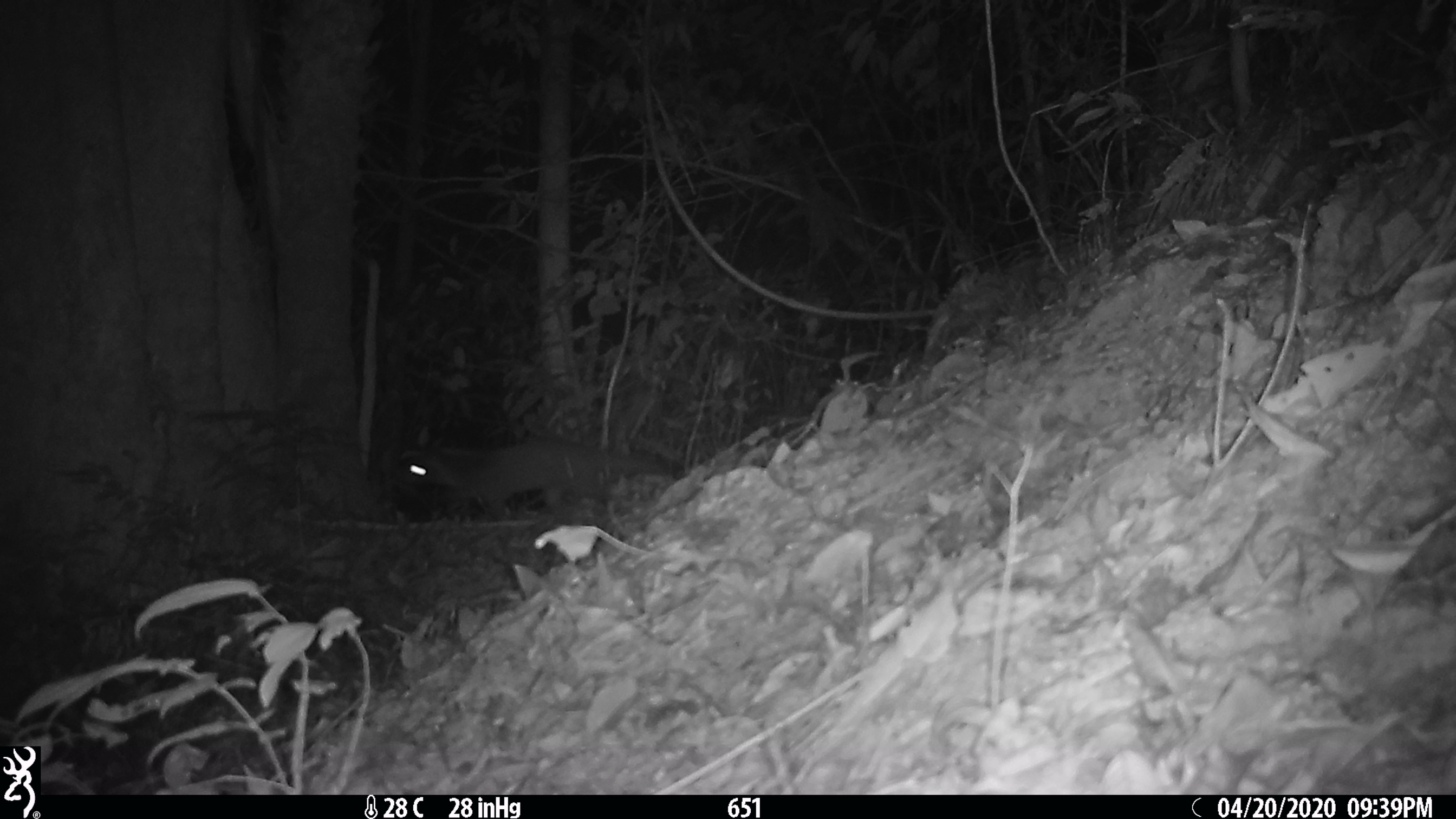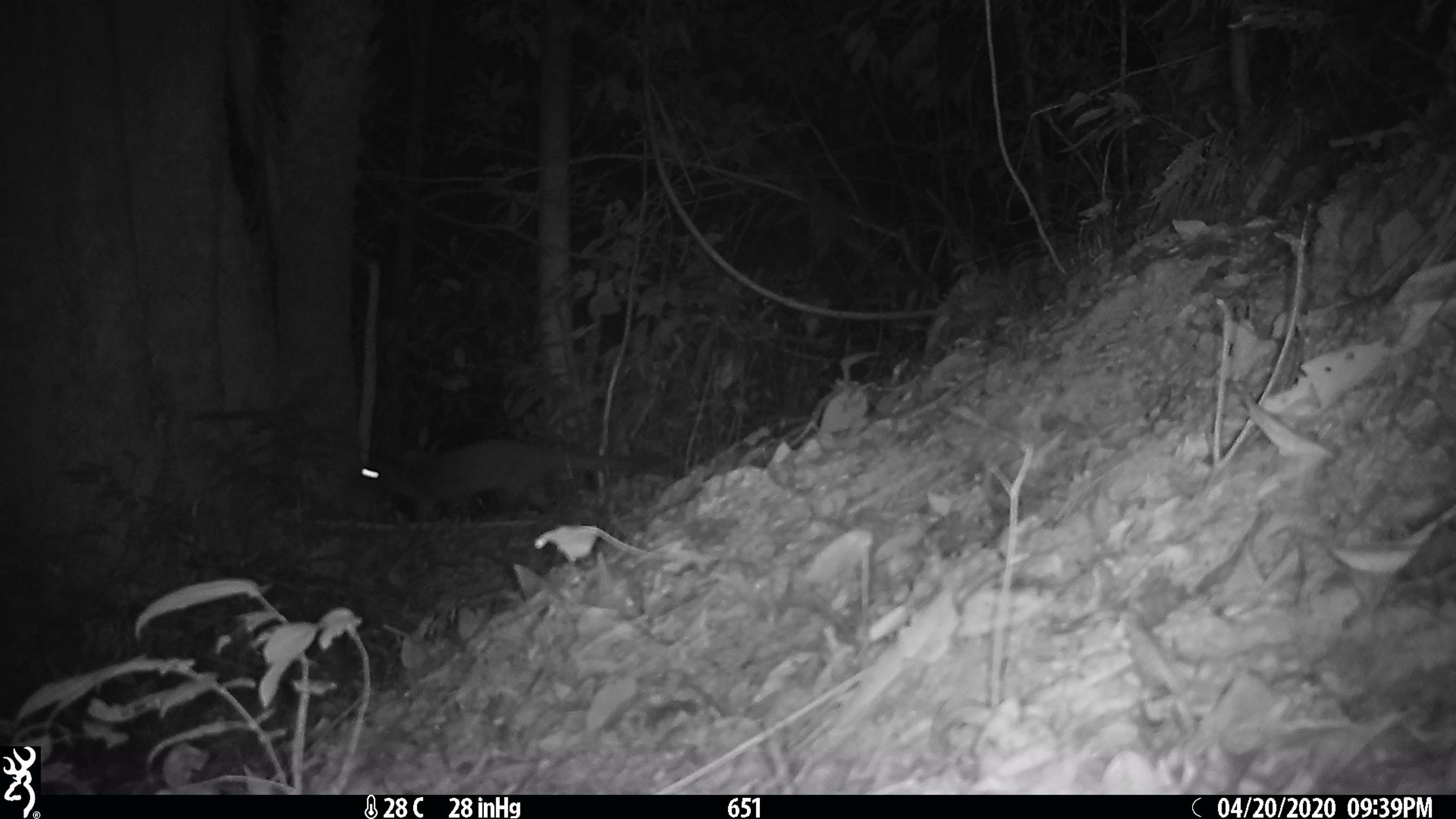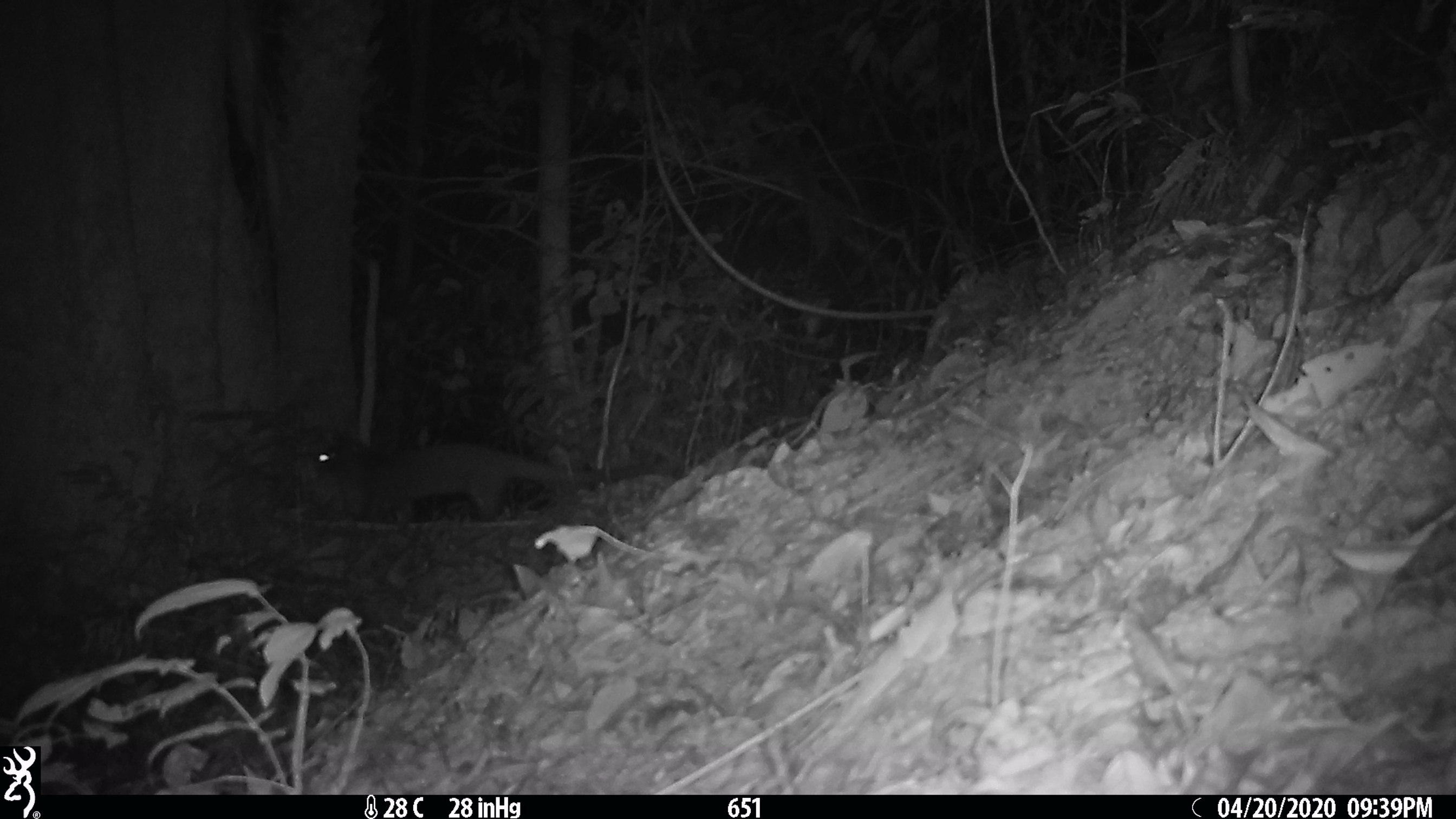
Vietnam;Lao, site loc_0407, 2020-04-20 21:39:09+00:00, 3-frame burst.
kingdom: Animalia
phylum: Chordata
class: Mammalia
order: Carnivora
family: Viverridae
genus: Paguma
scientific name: Paguma larvata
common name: masked palm civet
Masked palm civet (Paguma larvata). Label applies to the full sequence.